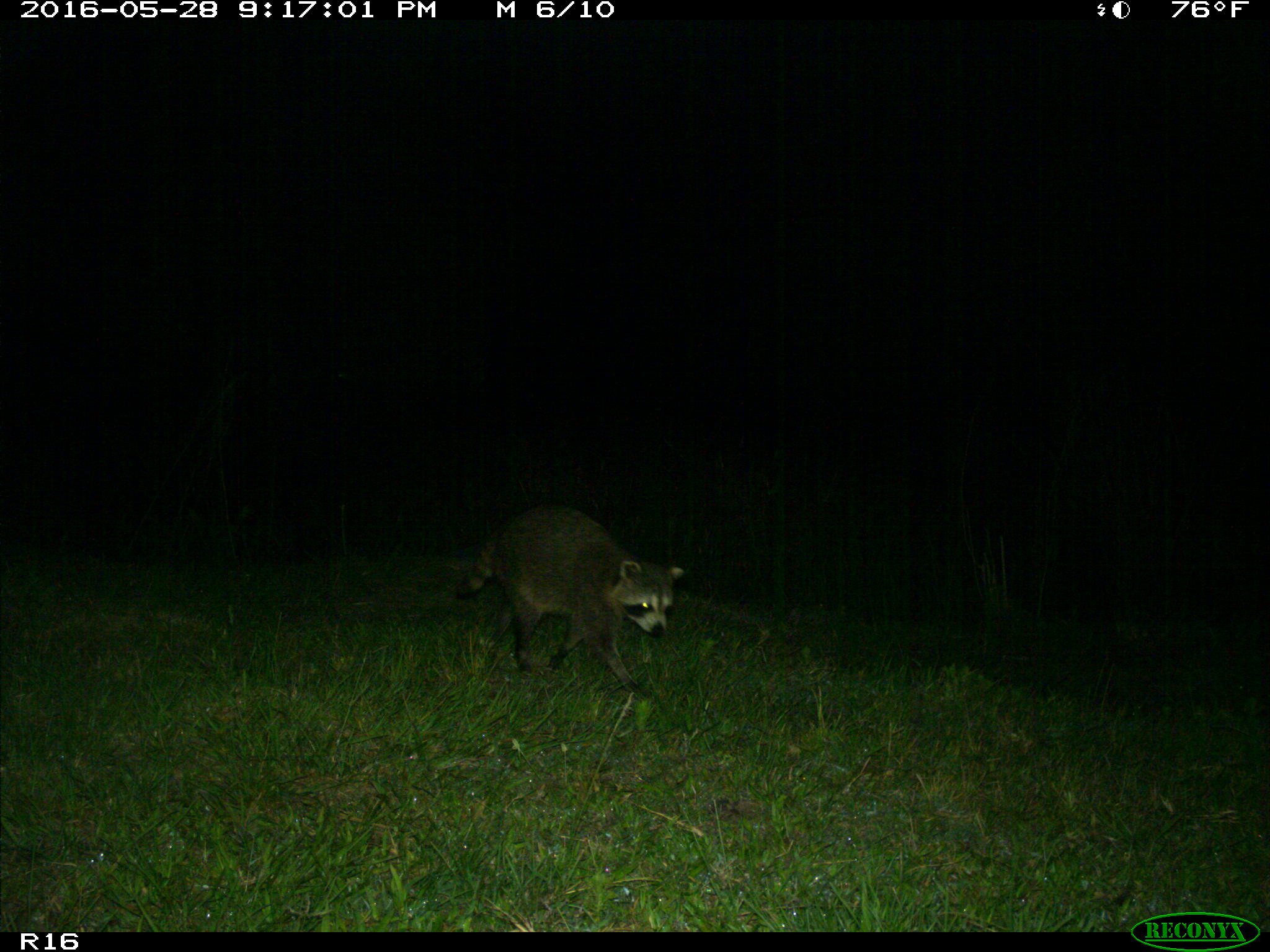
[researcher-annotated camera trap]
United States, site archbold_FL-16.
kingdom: Animalia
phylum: Chordata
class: Mammalia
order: Carnivora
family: Procyonidae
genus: Procyon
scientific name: Procyon lotor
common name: common raccoon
Procyon lotor (common raccoon).